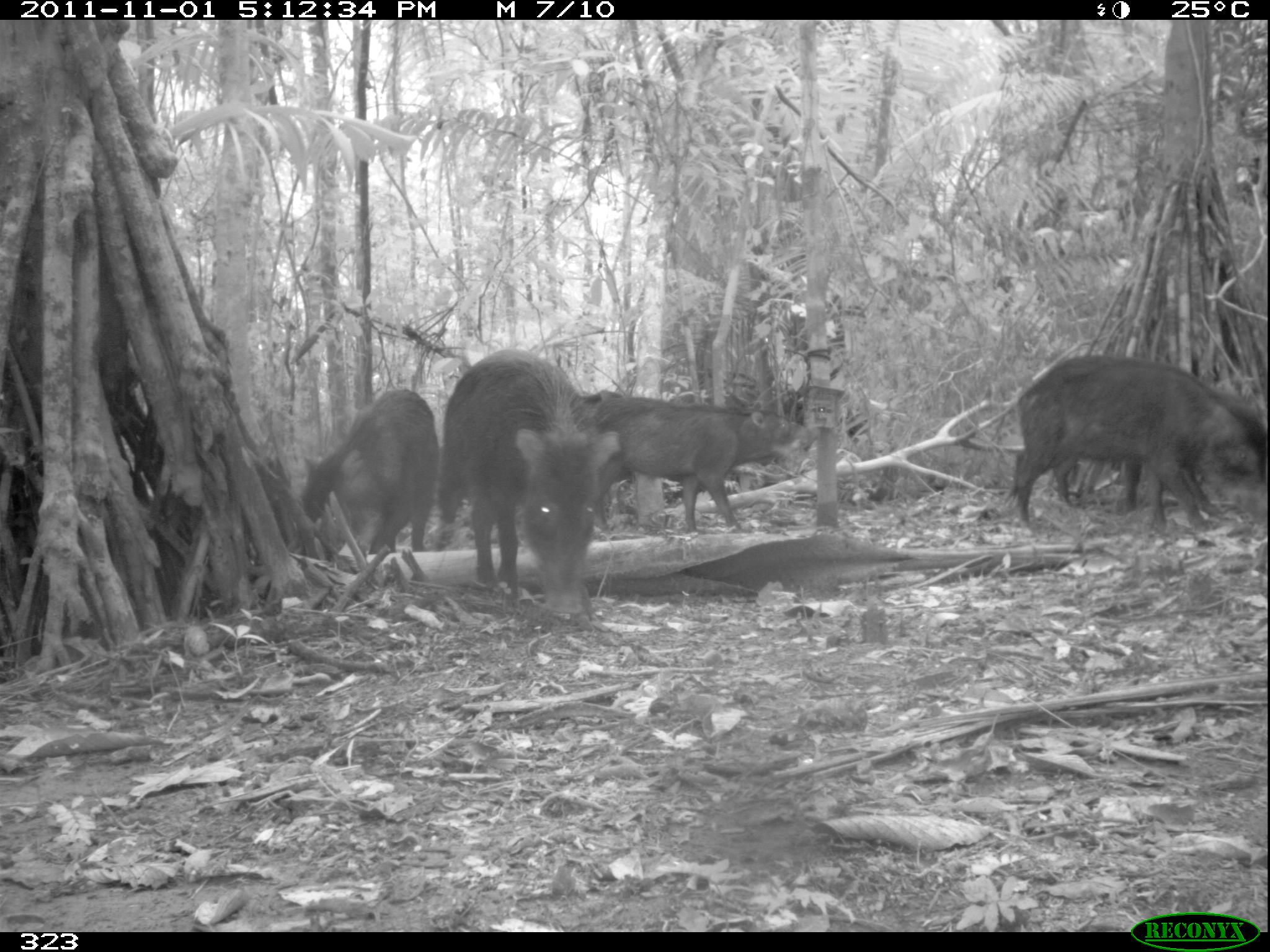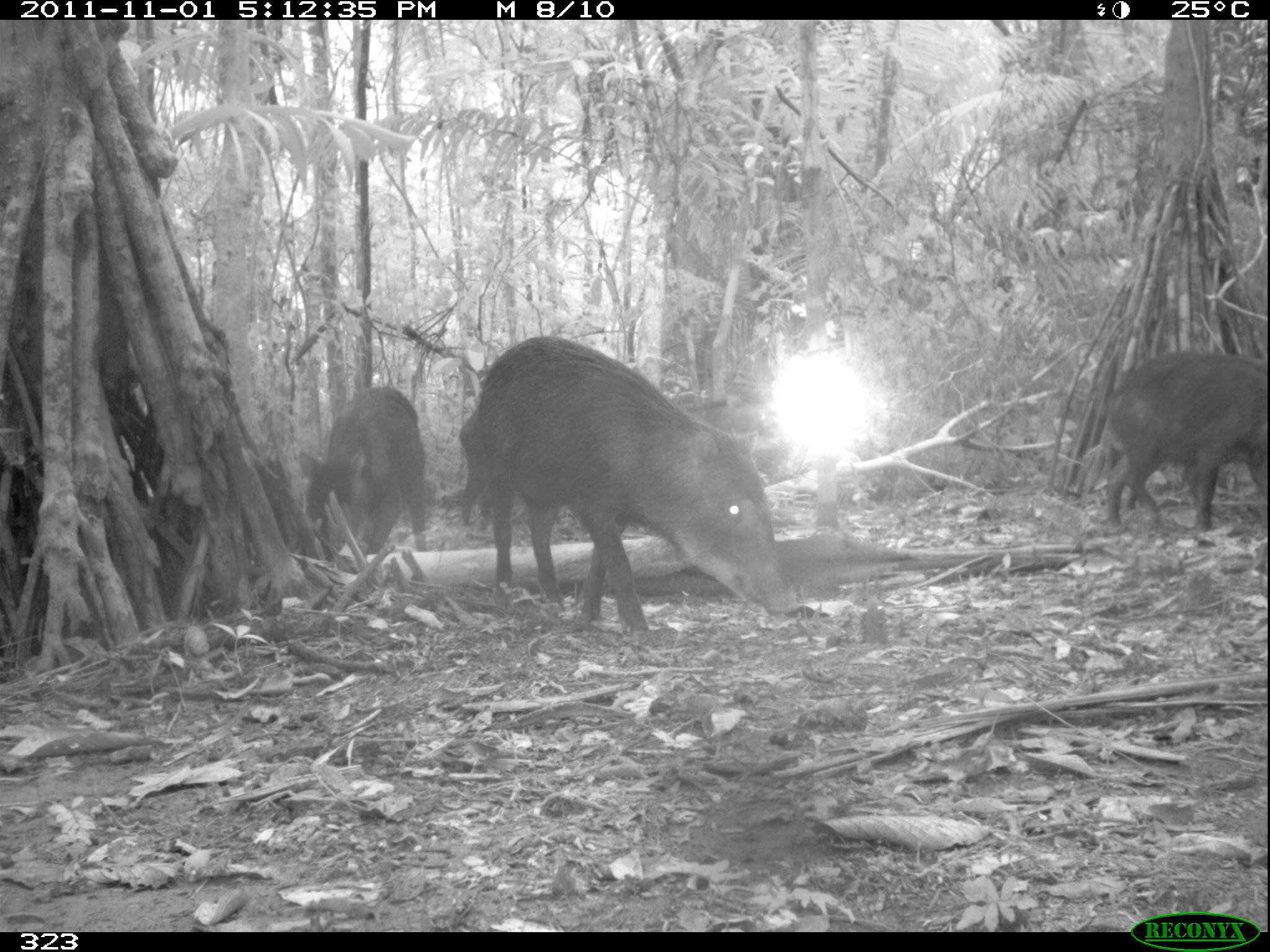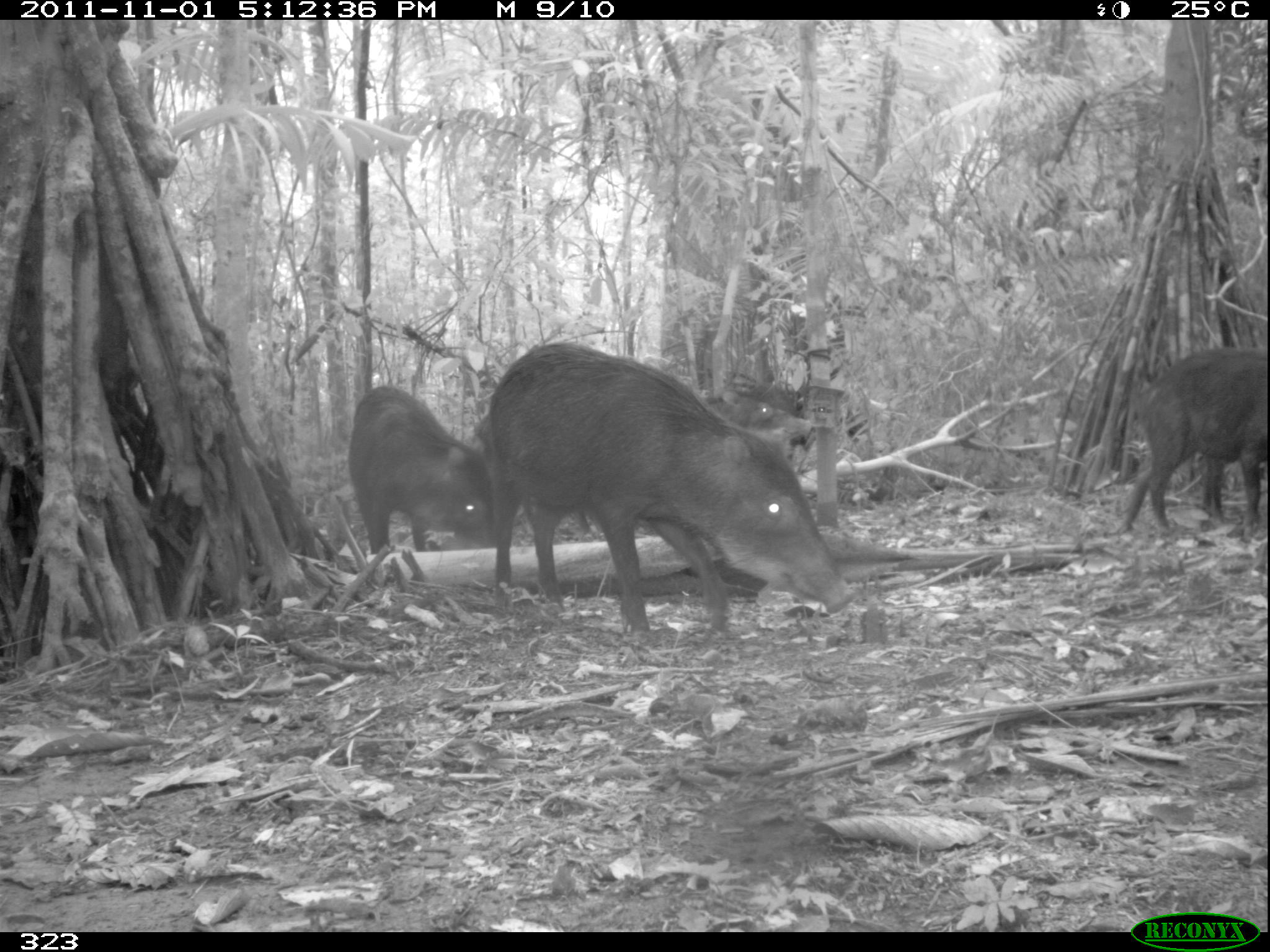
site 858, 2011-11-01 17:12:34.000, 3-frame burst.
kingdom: Animalia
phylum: Chordata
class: Mammalia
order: Artiodactyla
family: Tayassuidae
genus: Tayassu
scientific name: Tayassu pecari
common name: white-lipped peccary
Tayassu pecari (white-lipped peccary).